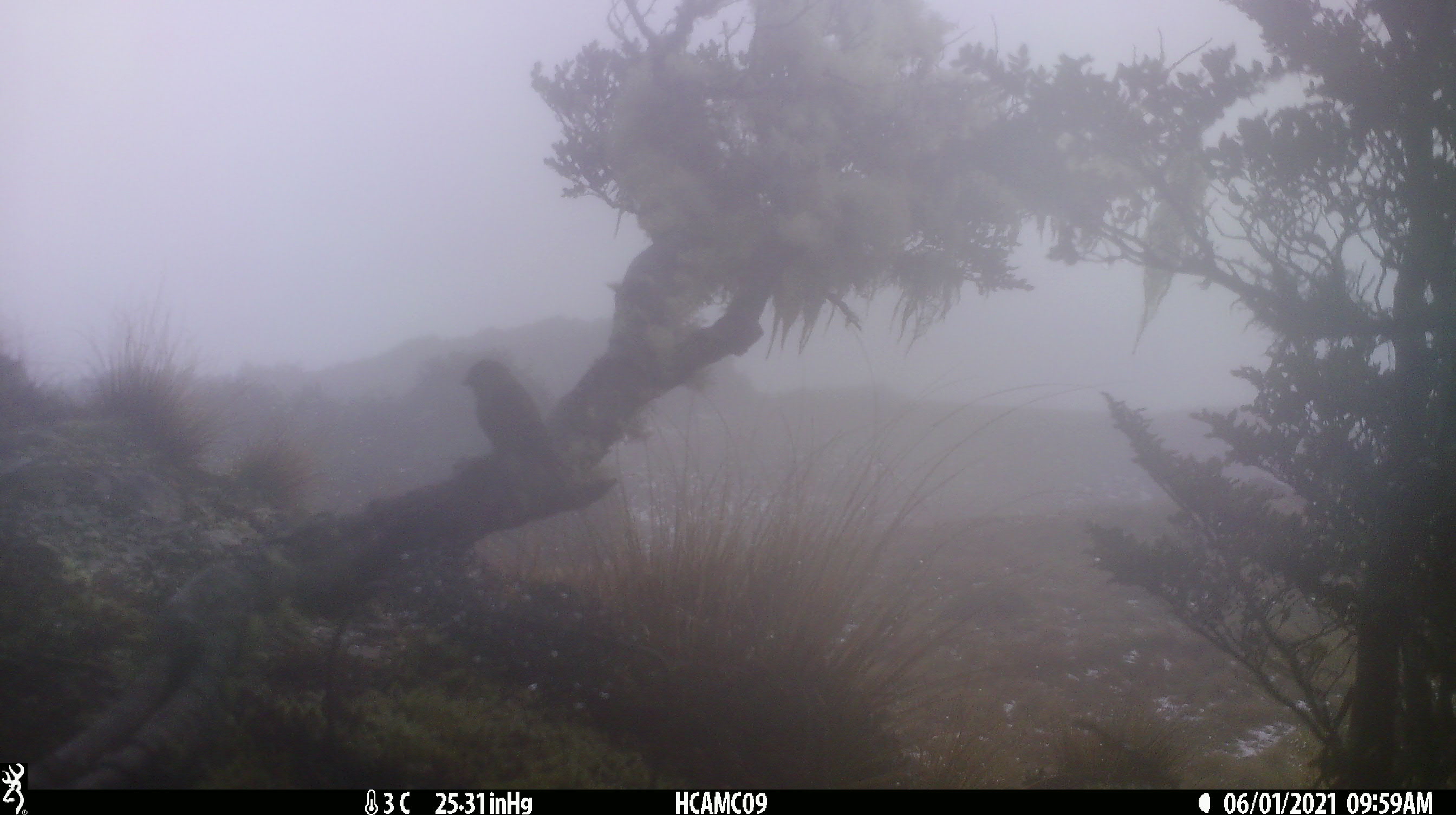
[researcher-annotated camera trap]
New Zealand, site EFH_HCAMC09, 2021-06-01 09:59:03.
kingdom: Animalia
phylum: Chordata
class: Aves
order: Passeriformes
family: Fringillidae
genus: Chloris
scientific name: Chloris chloris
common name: greenfinch